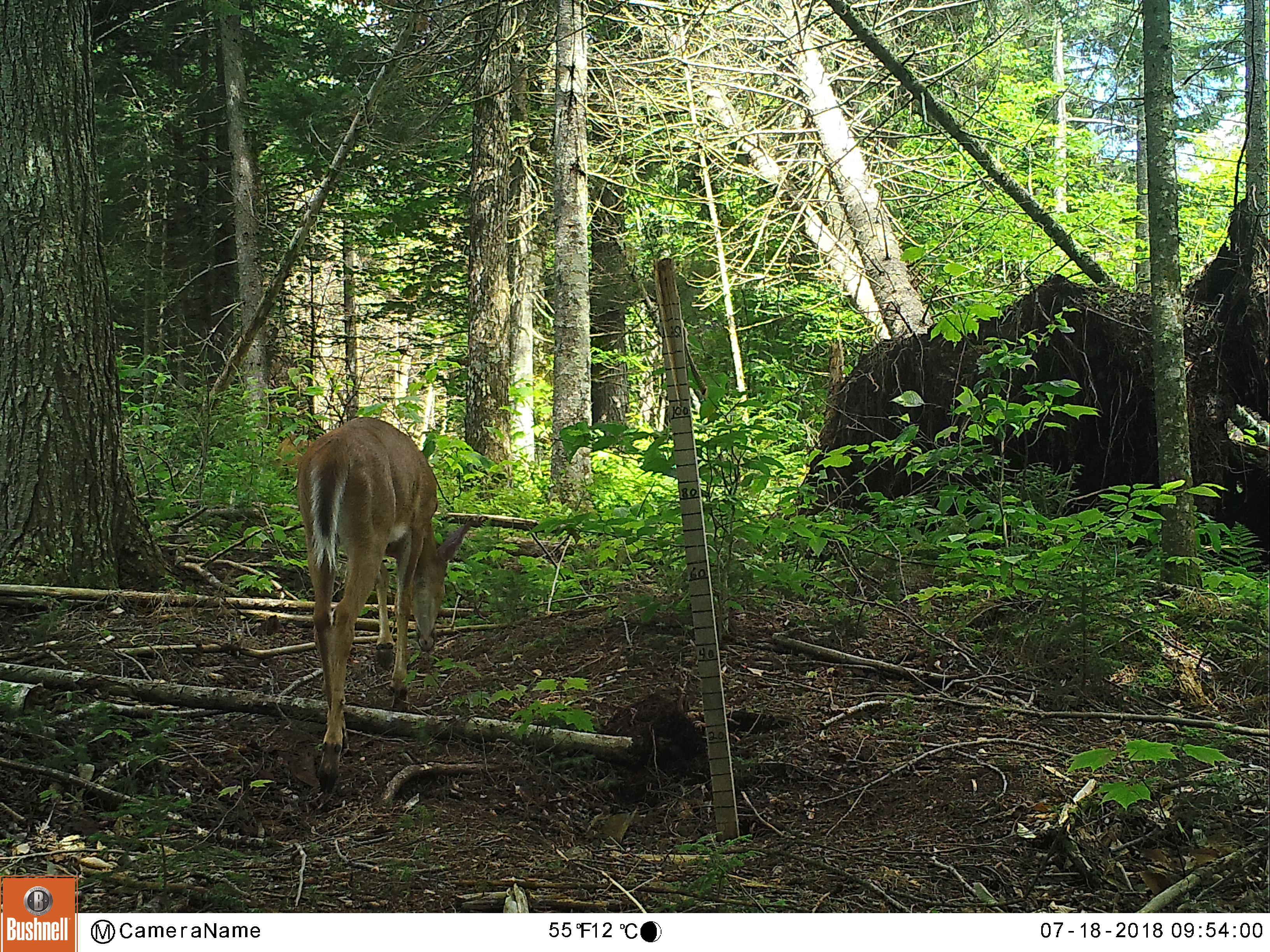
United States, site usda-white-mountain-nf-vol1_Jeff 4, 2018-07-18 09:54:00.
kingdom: Animalia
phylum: Chordata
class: Mammalia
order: Artiodactyla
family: Cervidae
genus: Odocoileus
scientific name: Odocoileus virginianus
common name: white-tailed deer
White-tailed deer (Odocoileus virginianus).